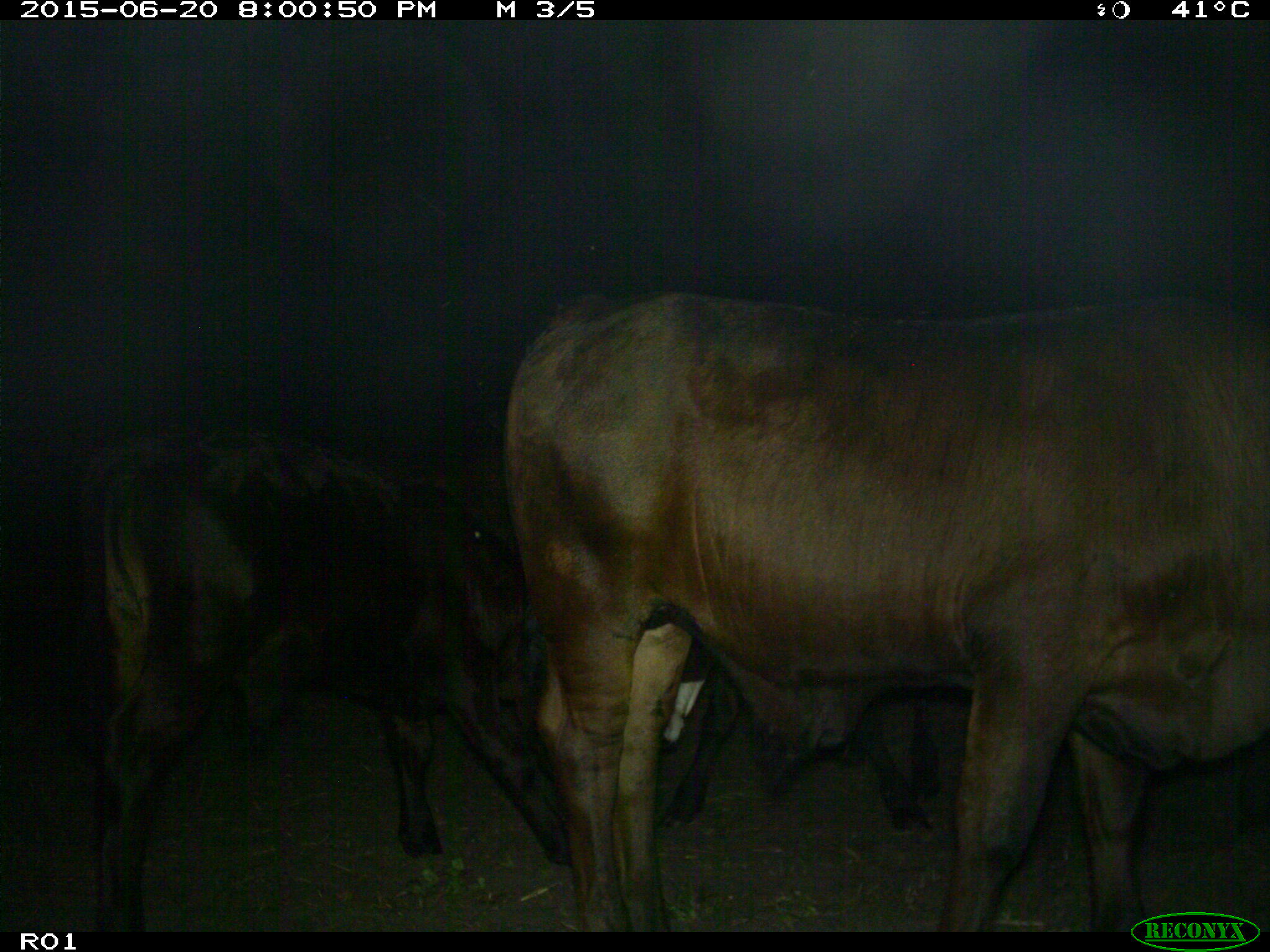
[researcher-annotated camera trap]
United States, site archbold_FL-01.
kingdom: Animalia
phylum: Chordata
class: Mammalia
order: Artiodactyla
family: Bovidae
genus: Bos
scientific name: Bos taurus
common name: domestic cow